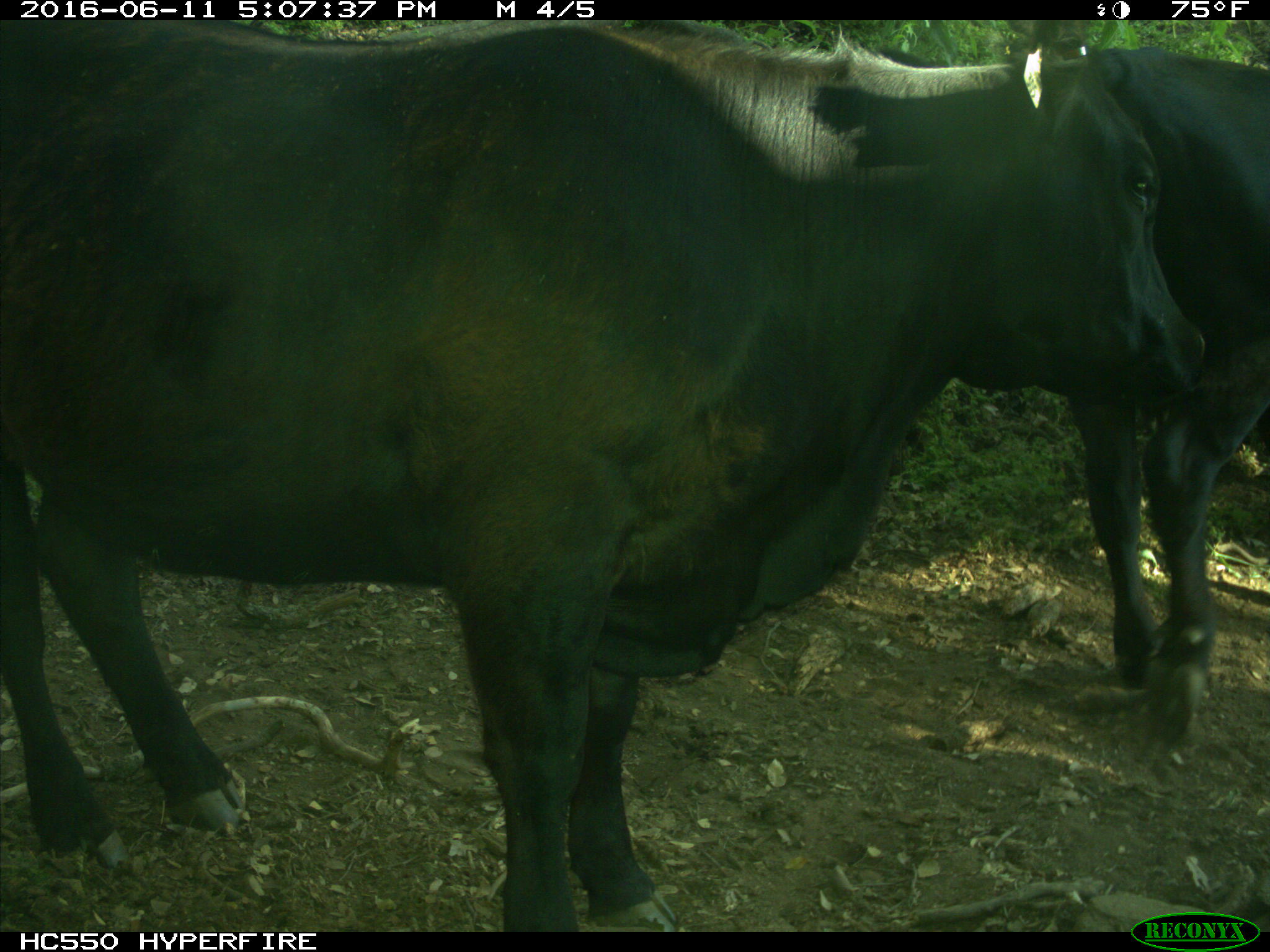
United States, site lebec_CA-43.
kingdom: Animalia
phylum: Chordata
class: Mammalia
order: Artiodactyla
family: Bovidae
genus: Bos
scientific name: Bos taurus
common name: domestic cow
Bos taurus (domestic cow).